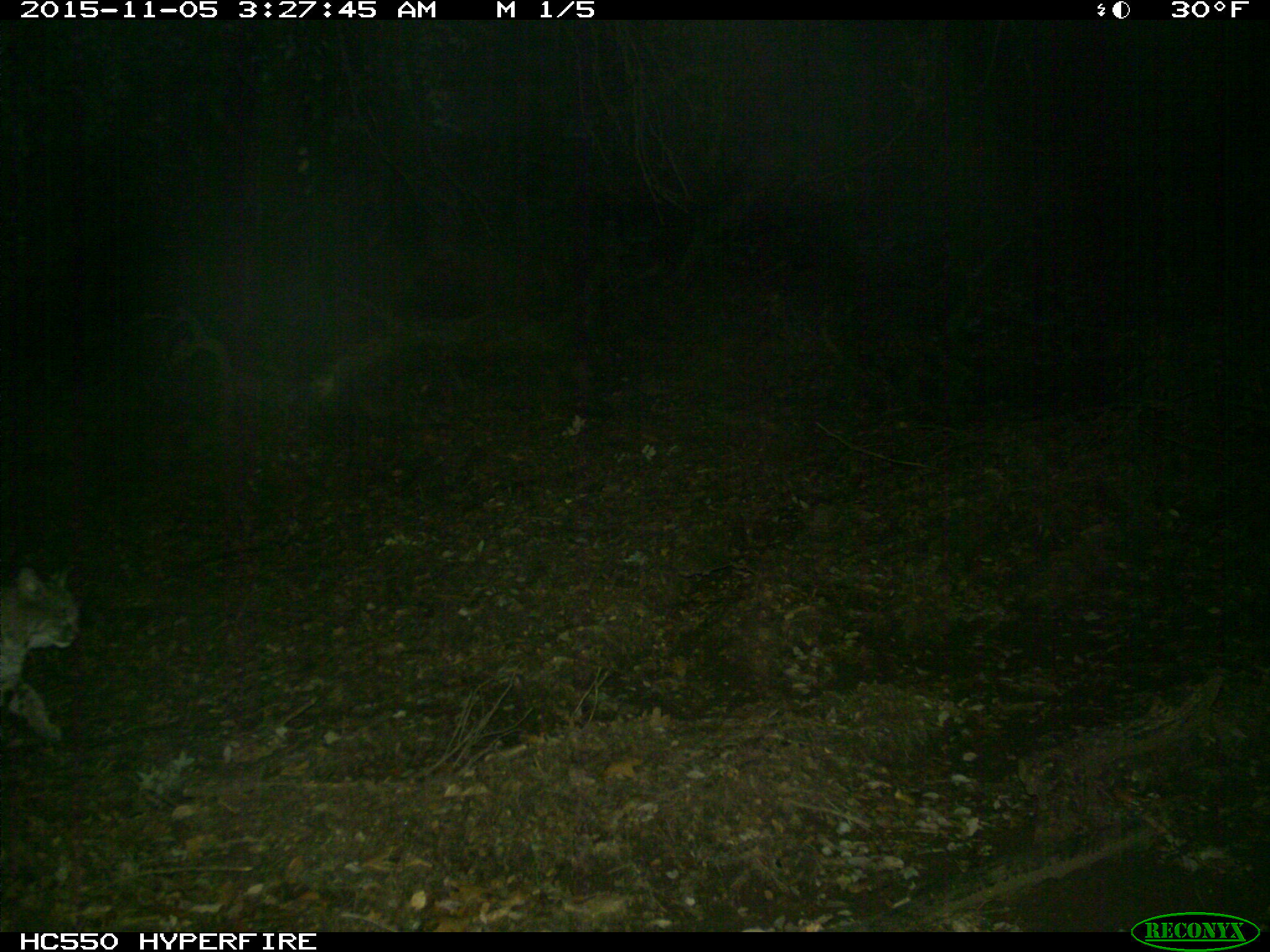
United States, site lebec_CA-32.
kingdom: Animalia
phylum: Chordata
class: Mammalia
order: Carnivora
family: Felidae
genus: Lynx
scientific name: Lynx rufus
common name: bobcat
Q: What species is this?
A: Lynx rufus (bobcat).